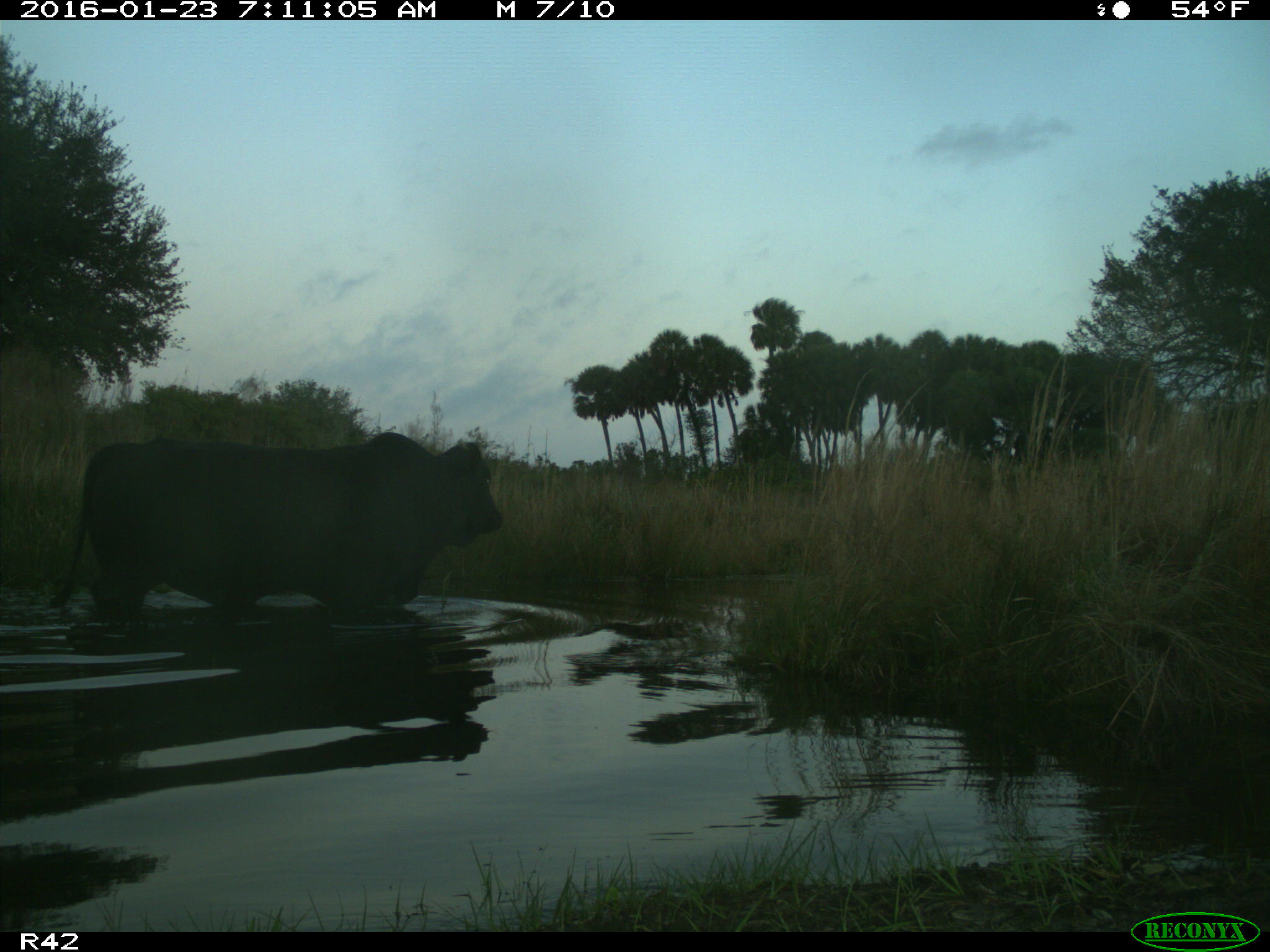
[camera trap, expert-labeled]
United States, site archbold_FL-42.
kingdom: Animalia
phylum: Chordata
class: Mammalia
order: Artiodactyla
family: Bovidae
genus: Bos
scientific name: Bos taurus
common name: domestic cow